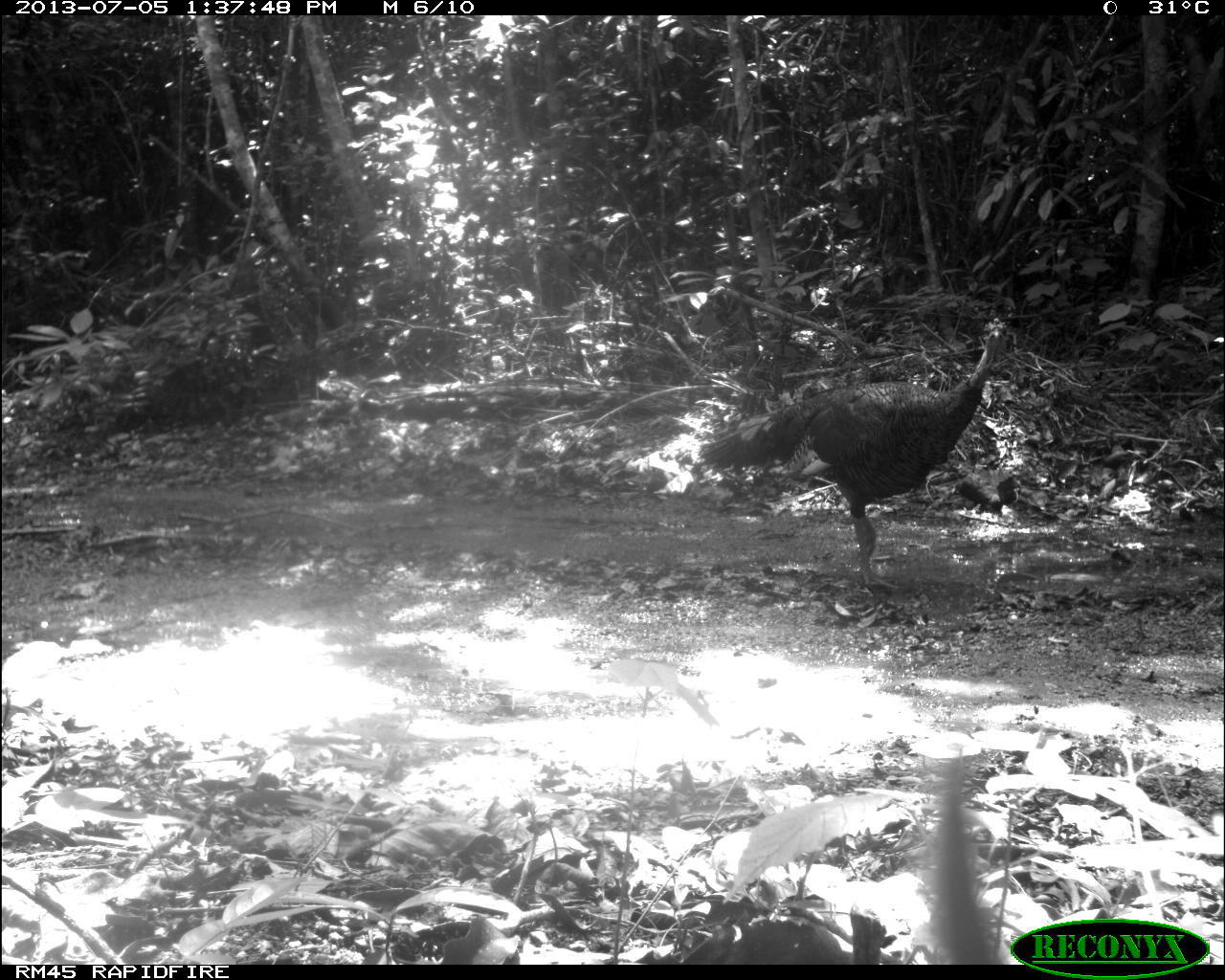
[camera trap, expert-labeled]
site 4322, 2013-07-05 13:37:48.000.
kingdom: Animalia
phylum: Chordata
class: Aves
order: Galliformes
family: Phasianidae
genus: Meleagris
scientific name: Meleagris ocellata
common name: ocellated turkey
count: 1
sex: male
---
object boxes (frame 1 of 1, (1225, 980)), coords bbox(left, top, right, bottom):
meleagris ocellata: bbox(696, 313, 1010, 597); bbox(628, 906, 888, 962)